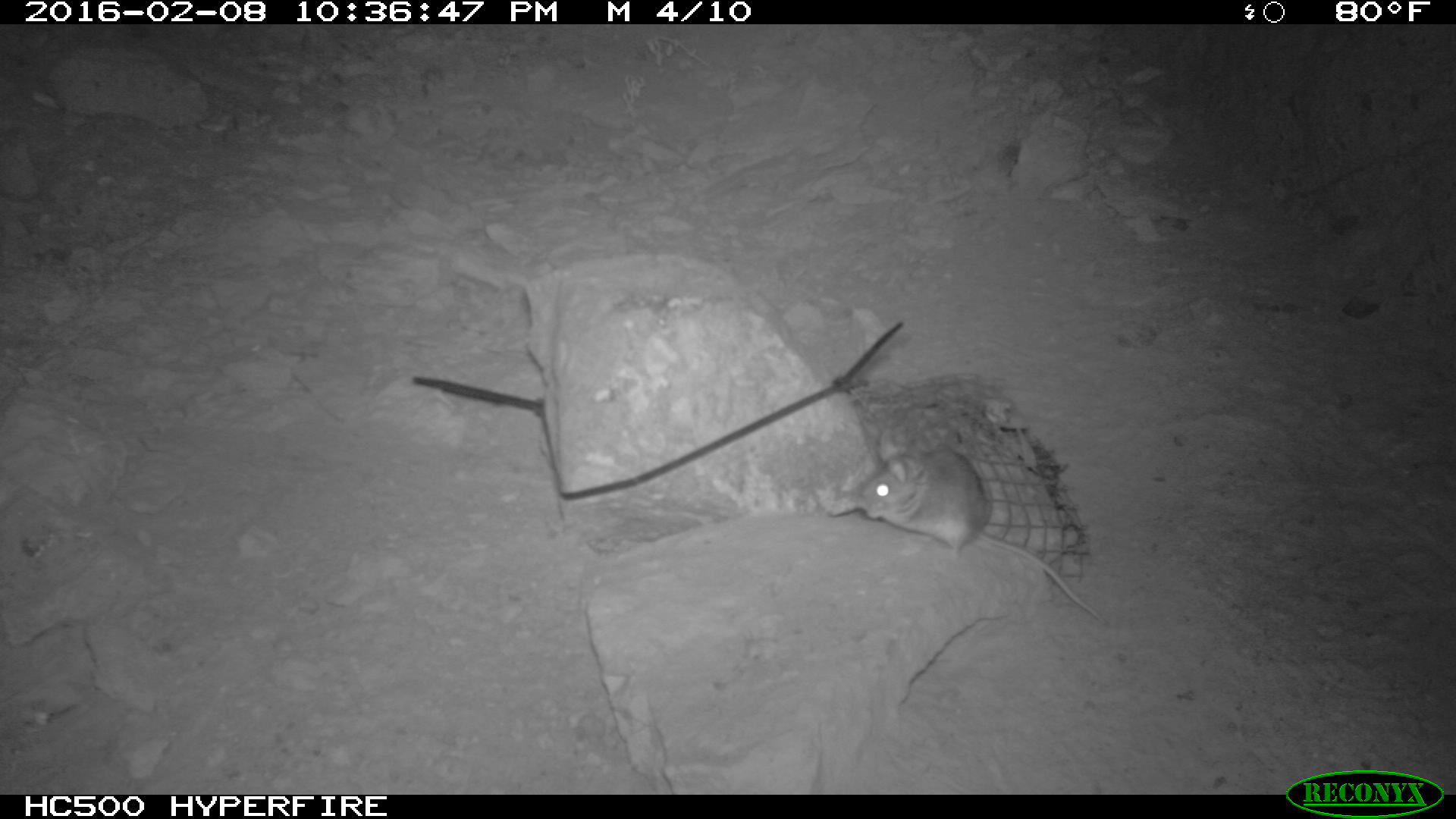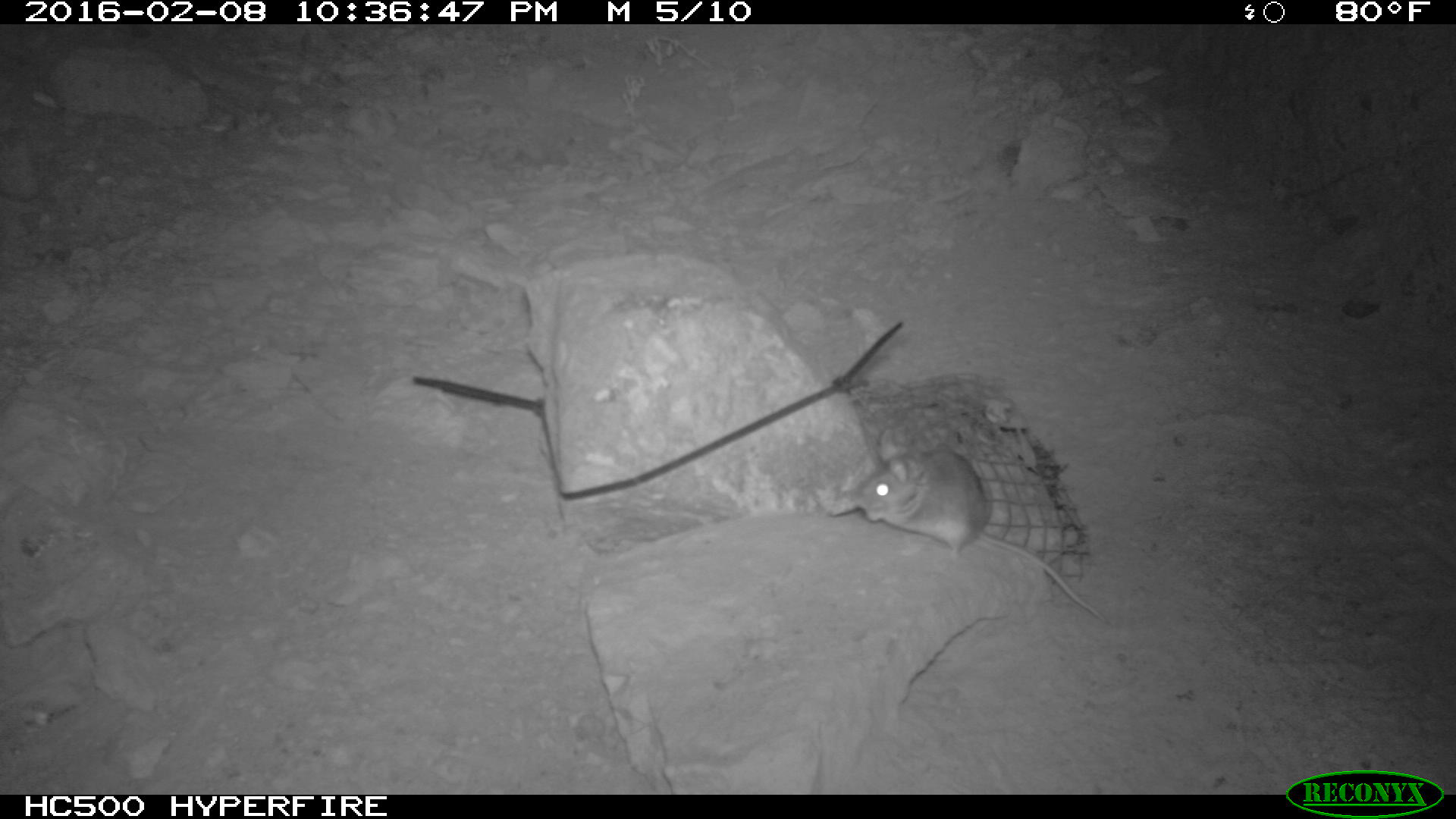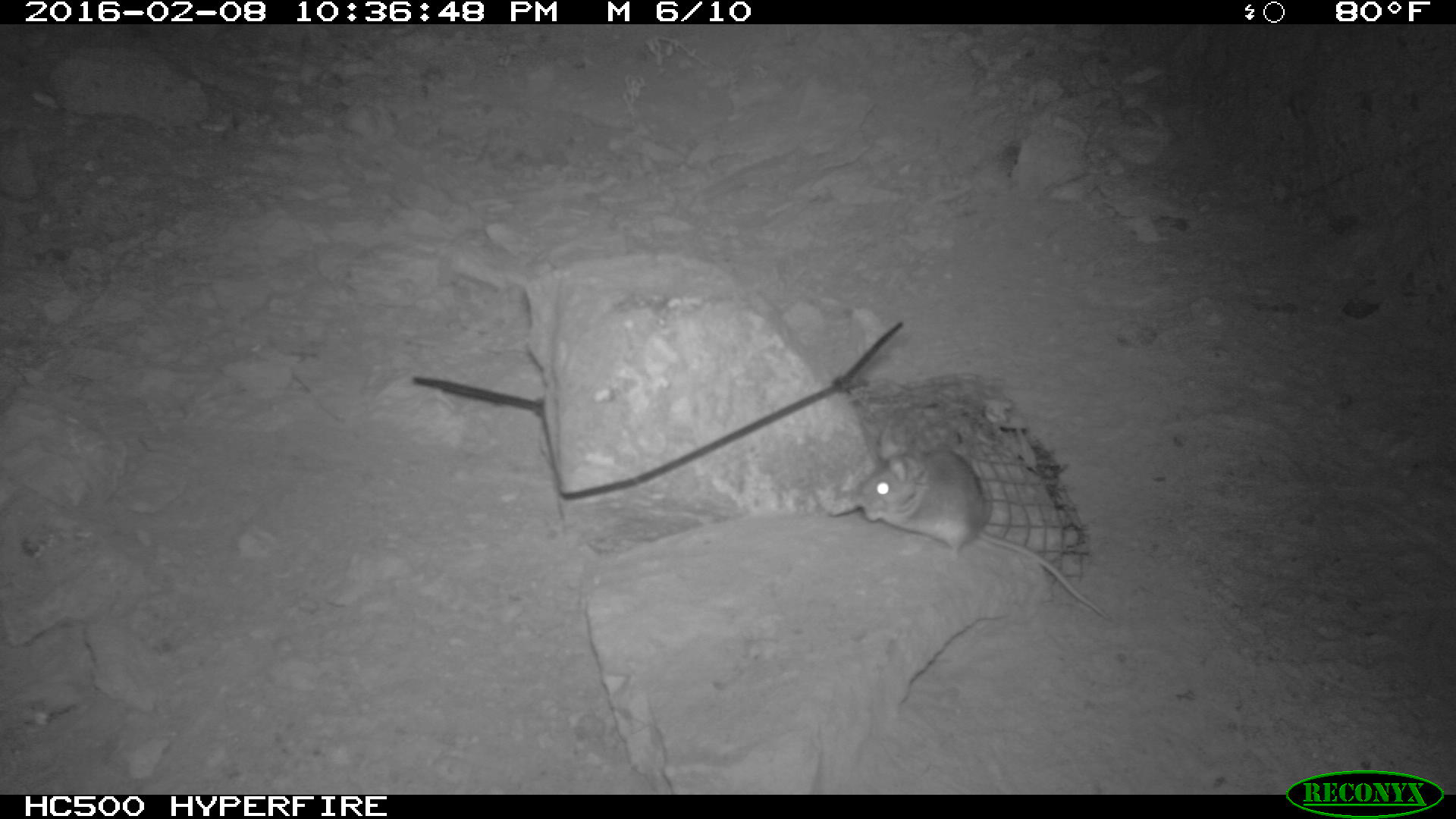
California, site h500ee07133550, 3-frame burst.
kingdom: Animalia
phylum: Chordata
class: Mammalia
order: Rodentia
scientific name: Rodentia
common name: rodent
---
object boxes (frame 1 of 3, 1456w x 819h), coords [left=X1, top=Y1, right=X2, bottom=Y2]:
rodent: [left=861, top=432, right=1107, bottom=623]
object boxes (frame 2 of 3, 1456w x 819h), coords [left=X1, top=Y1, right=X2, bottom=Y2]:
rodent: [left=858, top=426, right=1119, bottom=624]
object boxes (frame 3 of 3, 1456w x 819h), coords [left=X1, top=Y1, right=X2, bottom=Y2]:
rodent: [left=855, top=444, right=1110, bottom=624]